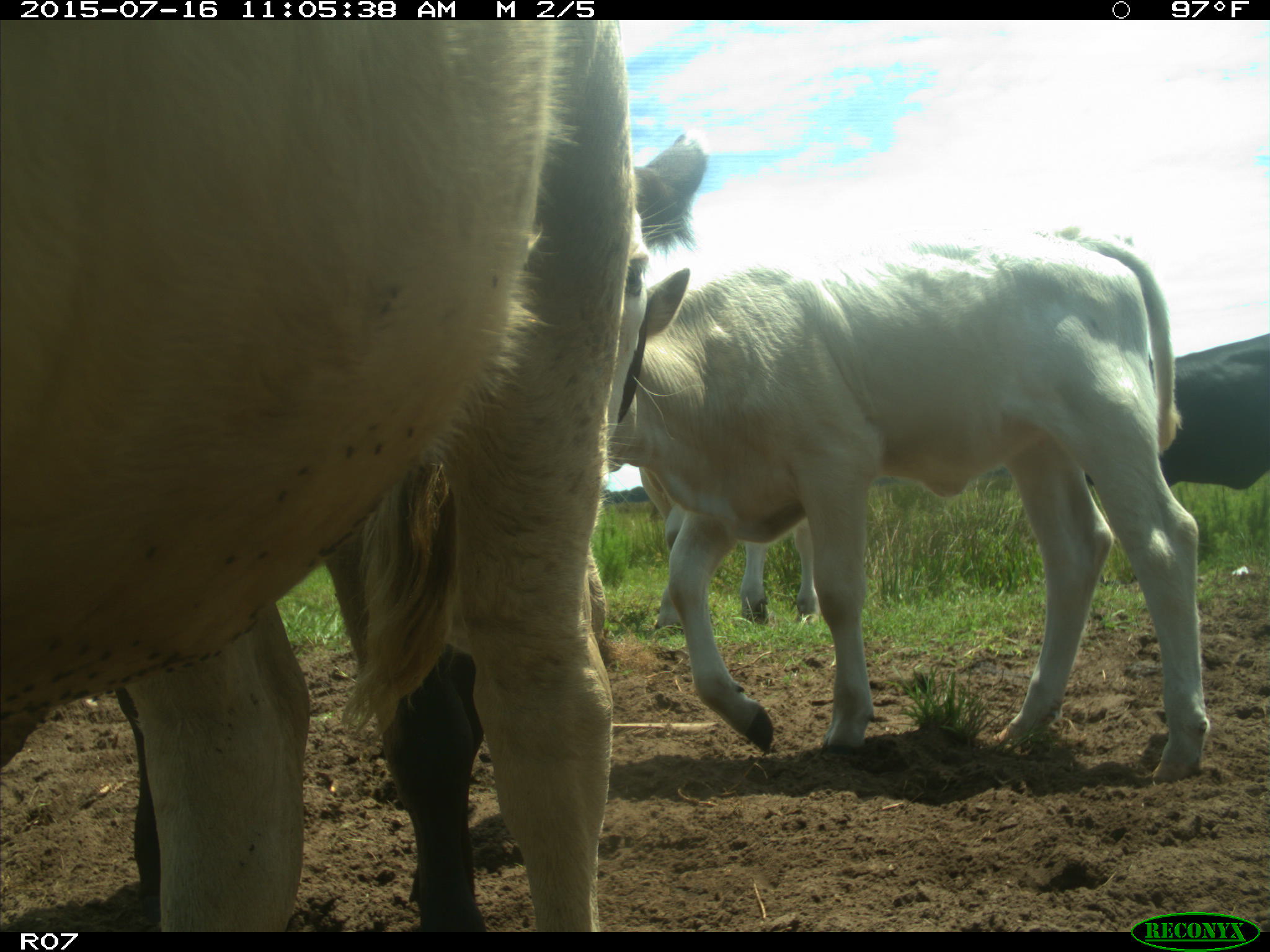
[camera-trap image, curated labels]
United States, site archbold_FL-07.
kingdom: Animalia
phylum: Chordata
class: Mammalia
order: Artiodactyla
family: Bovidae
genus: Bos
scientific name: Bos taurus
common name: domestic cow